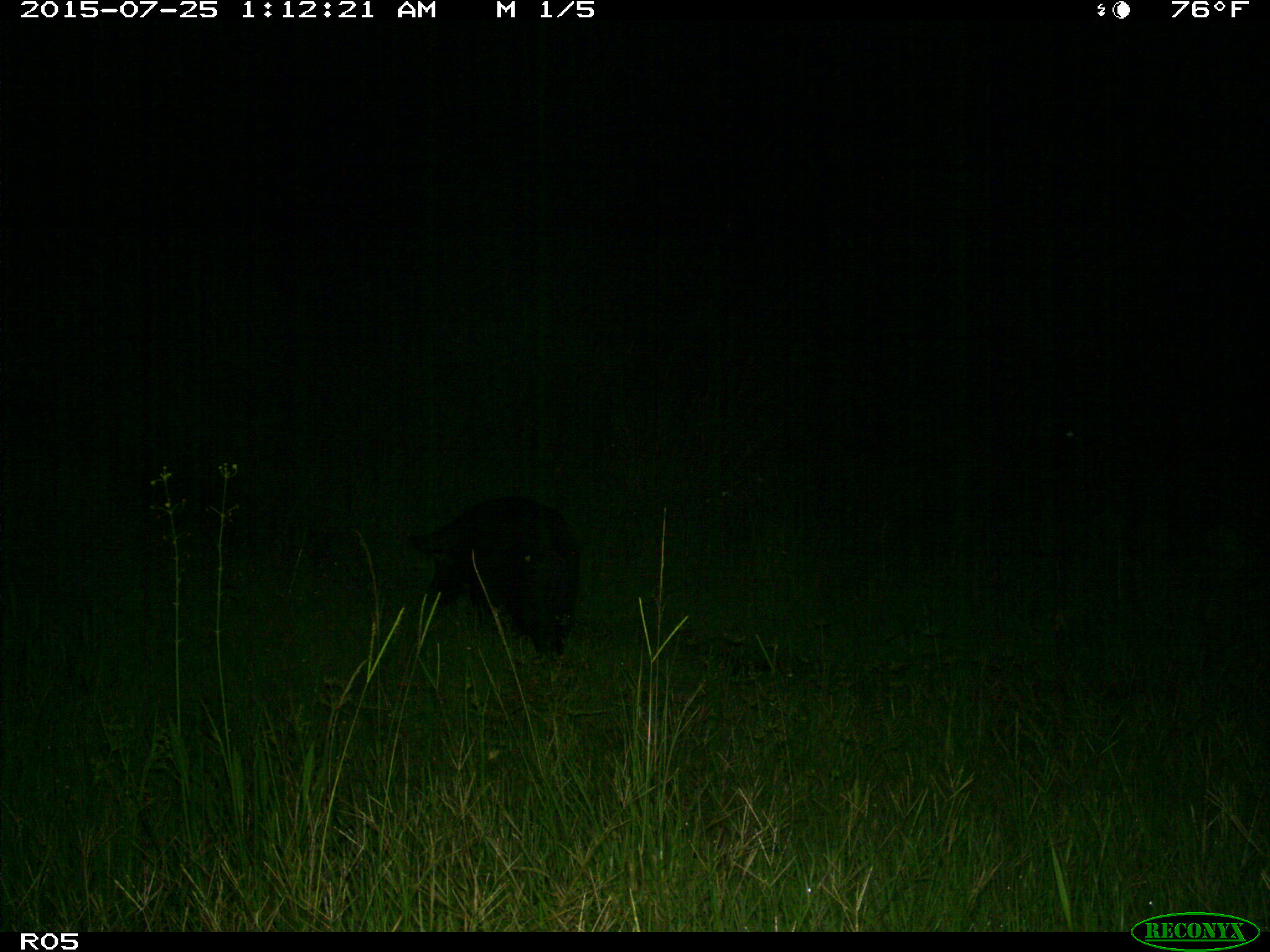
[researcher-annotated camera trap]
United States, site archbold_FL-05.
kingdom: Animalia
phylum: Chordata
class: Mammalia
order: Artiodactyla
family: Suidae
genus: Sus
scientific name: Sus scrofa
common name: wild boar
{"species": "Sus scrofa (wild boar)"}